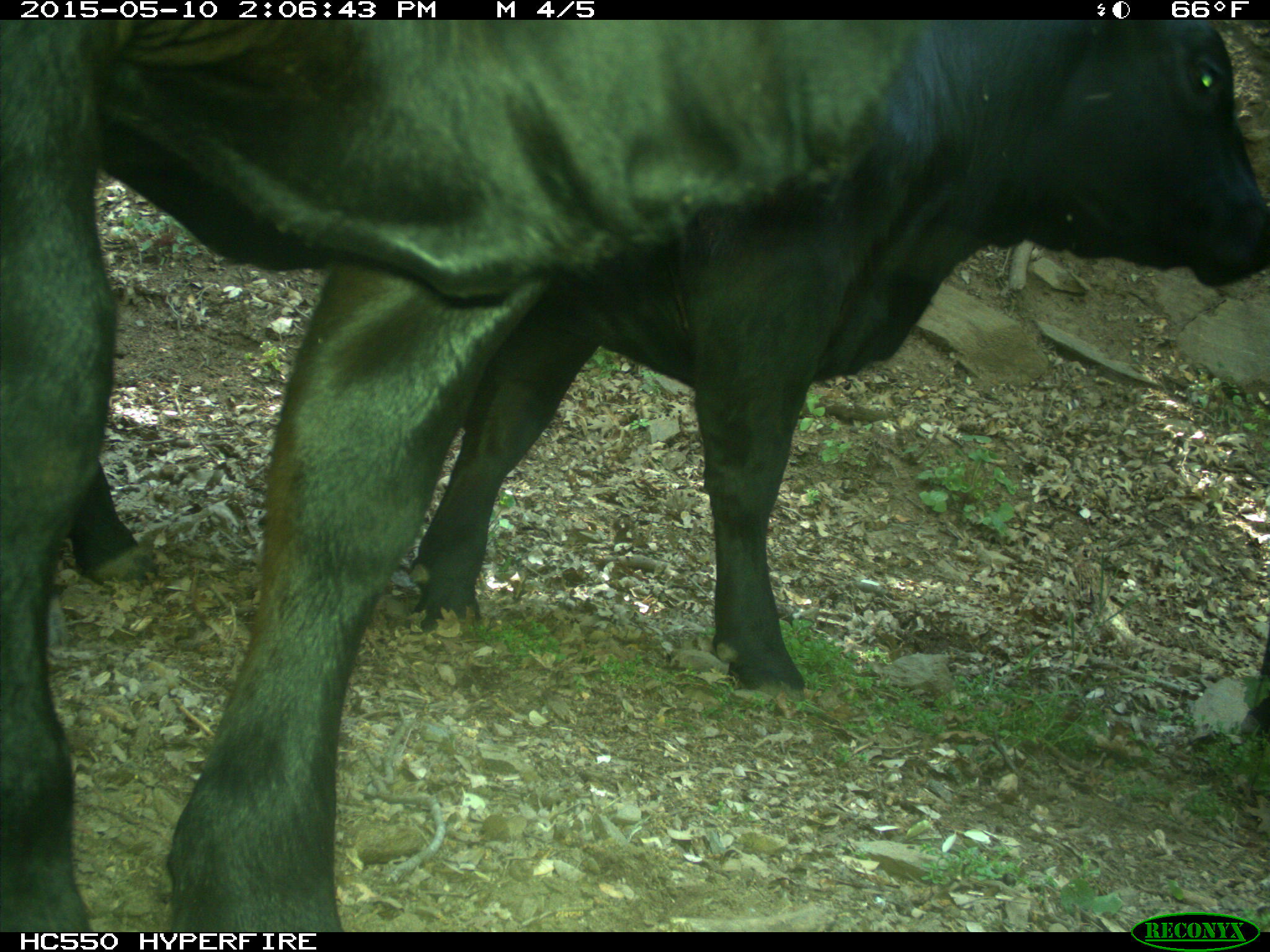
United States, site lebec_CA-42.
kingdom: Animalia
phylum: Chordata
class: Mammalia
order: Artiodactyla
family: Bovidae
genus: Bos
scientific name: Bos taurus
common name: domestic cow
Bos taurus (domestic cow).